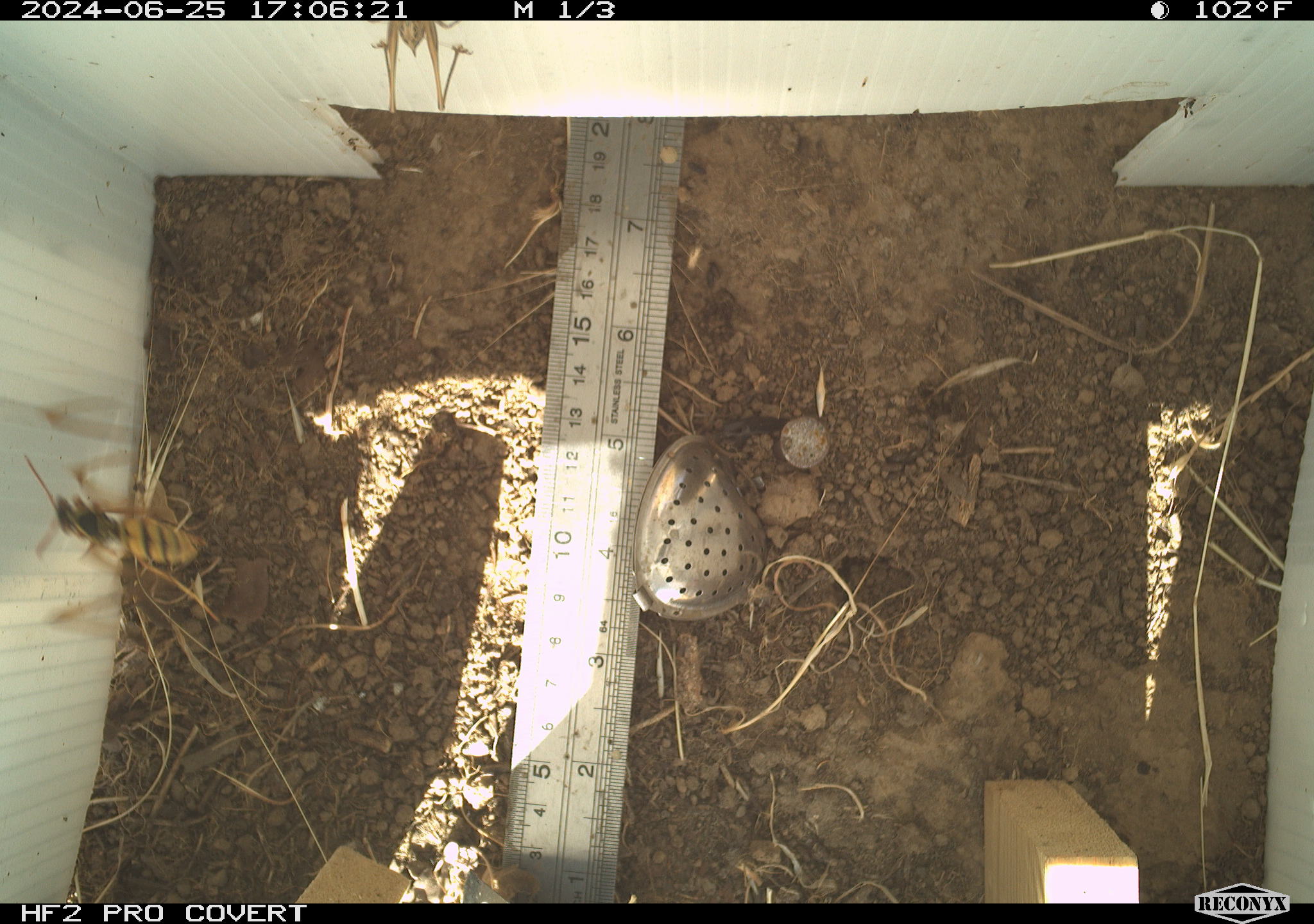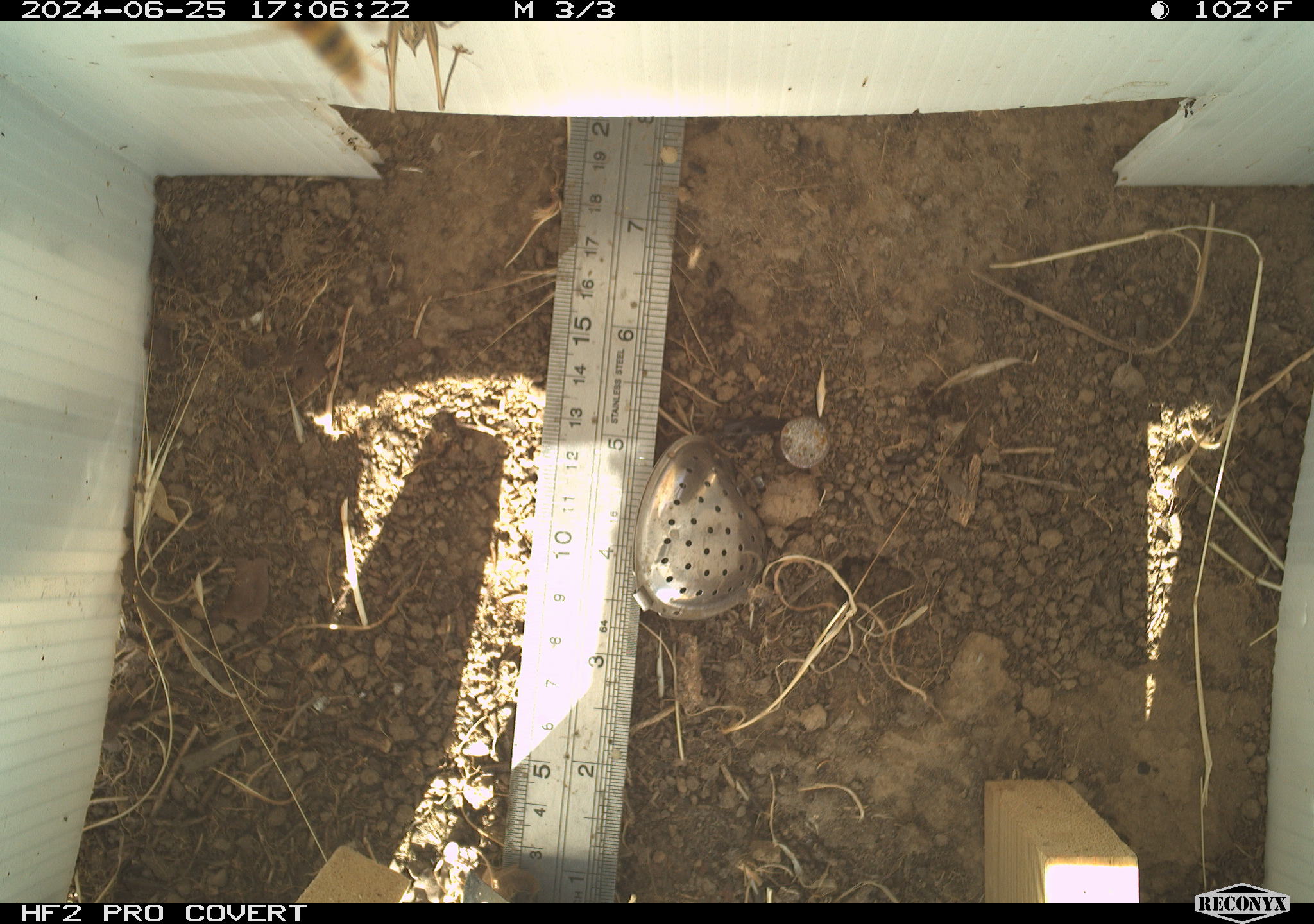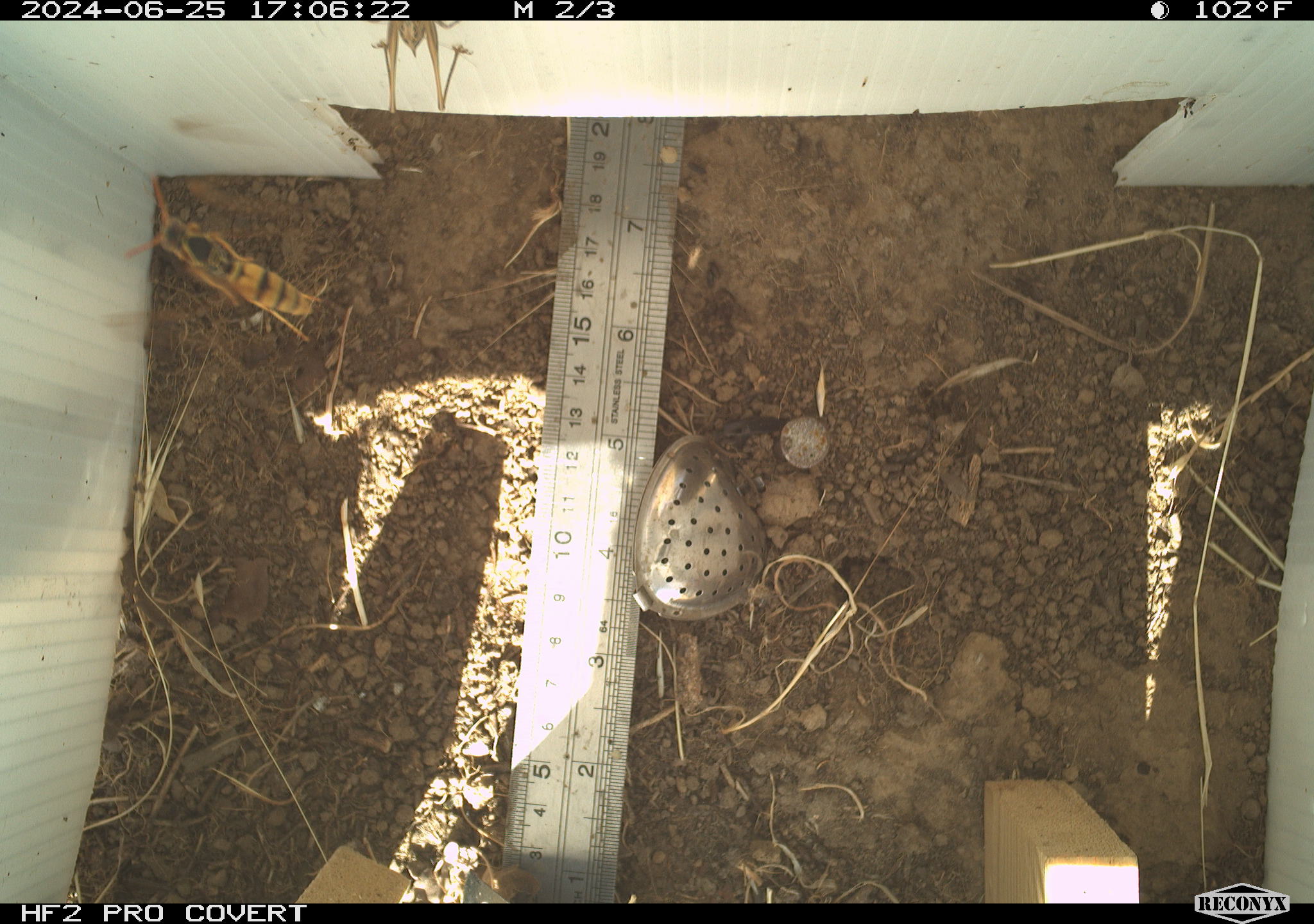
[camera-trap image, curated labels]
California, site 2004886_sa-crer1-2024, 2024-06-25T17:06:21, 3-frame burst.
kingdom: Animalia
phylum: Arthropoda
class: Insecta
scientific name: Insecta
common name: insect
Insect (Insecta).